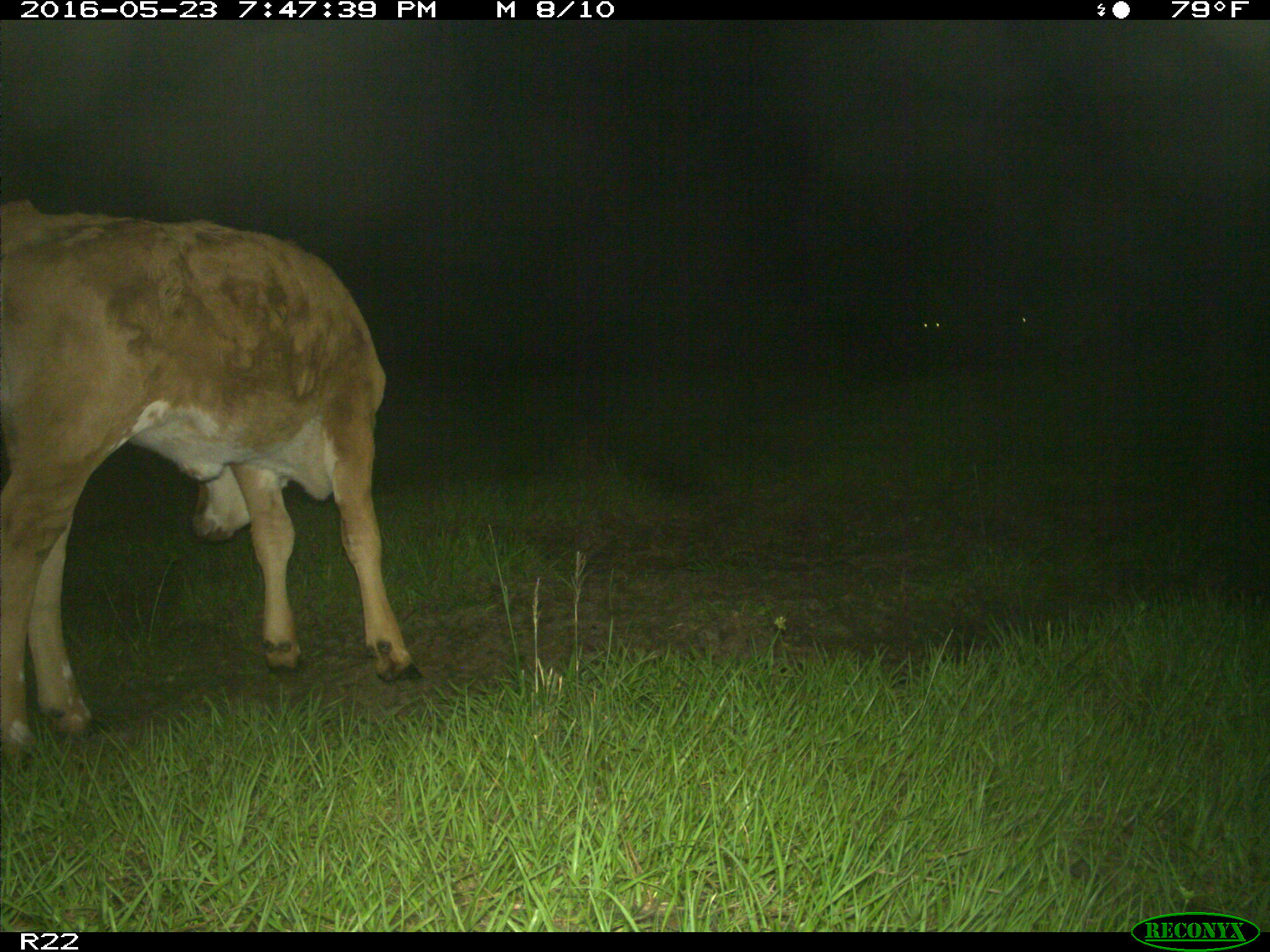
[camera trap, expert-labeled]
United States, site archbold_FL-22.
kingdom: Animalia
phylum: Chordata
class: Mammalia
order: Artiodactyla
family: Bovidae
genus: Bos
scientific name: Bos taurus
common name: domestic cow